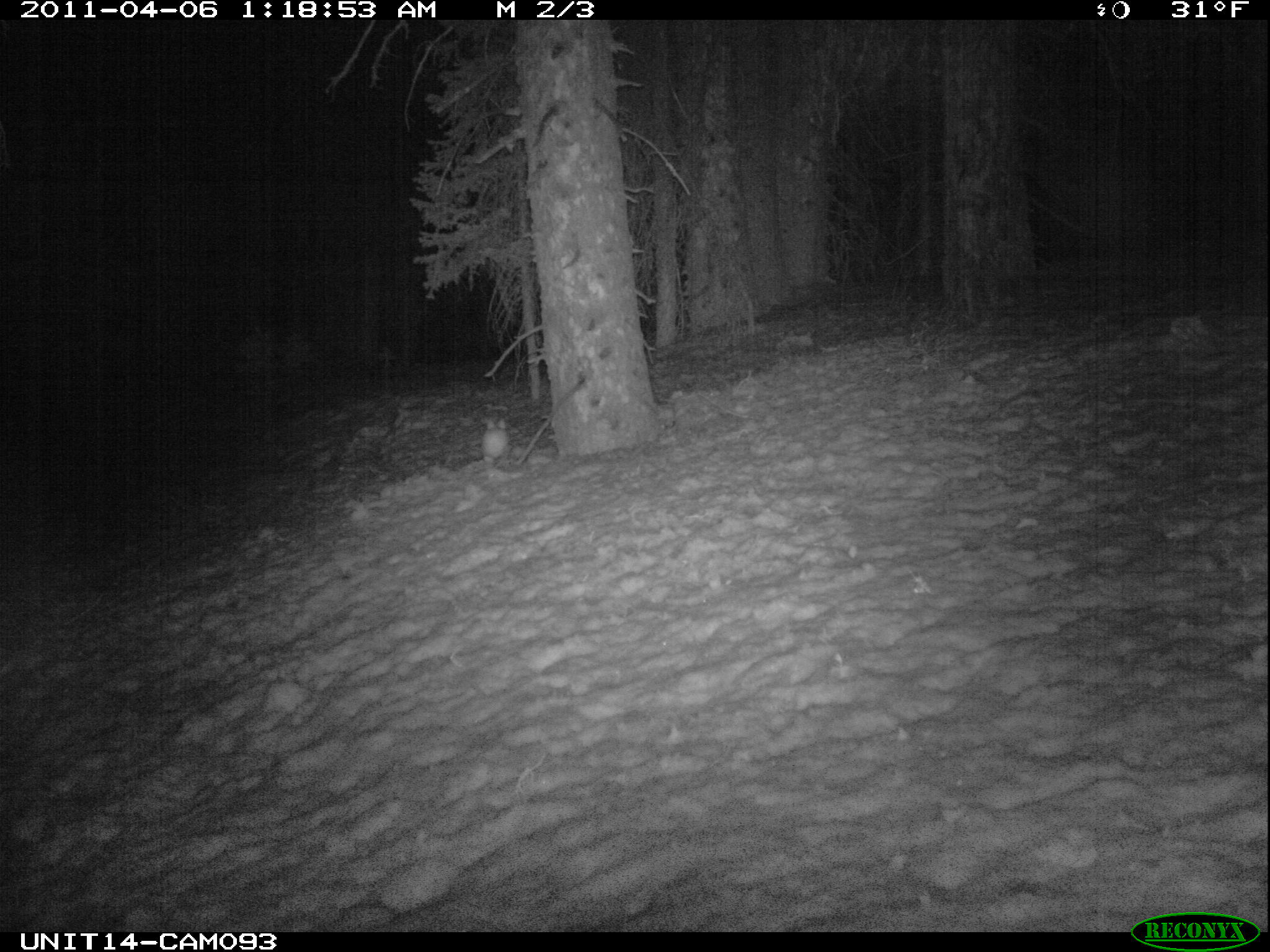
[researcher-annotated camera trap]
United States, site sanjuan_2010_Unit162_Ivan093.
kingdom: Animalia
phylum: Chordata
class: Mammalia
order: Lagomorpha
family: Leporidae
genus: Lepus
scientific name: Lepus americanus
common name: snowshoe hare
Lepus americanus (snowshoe hare).